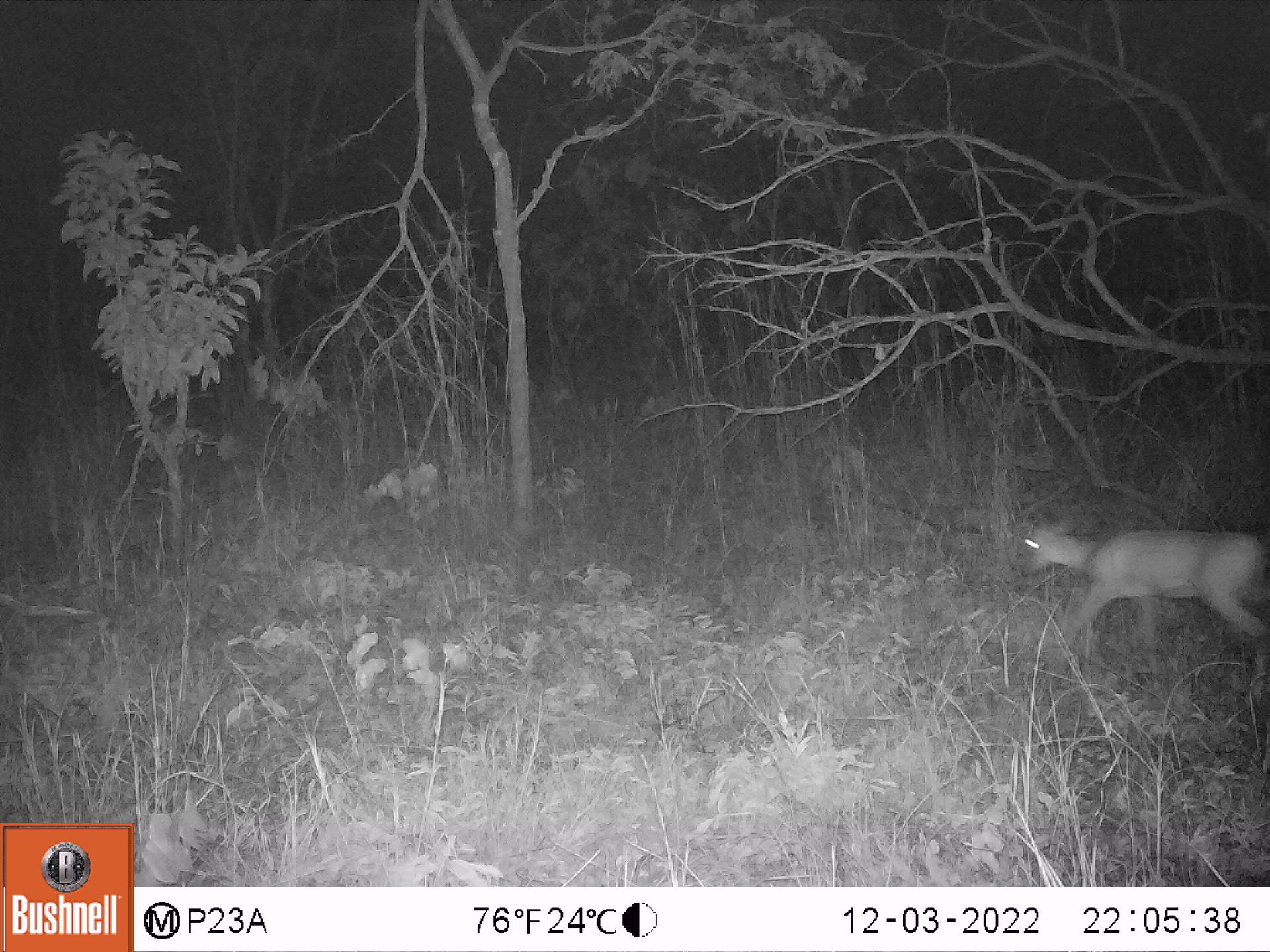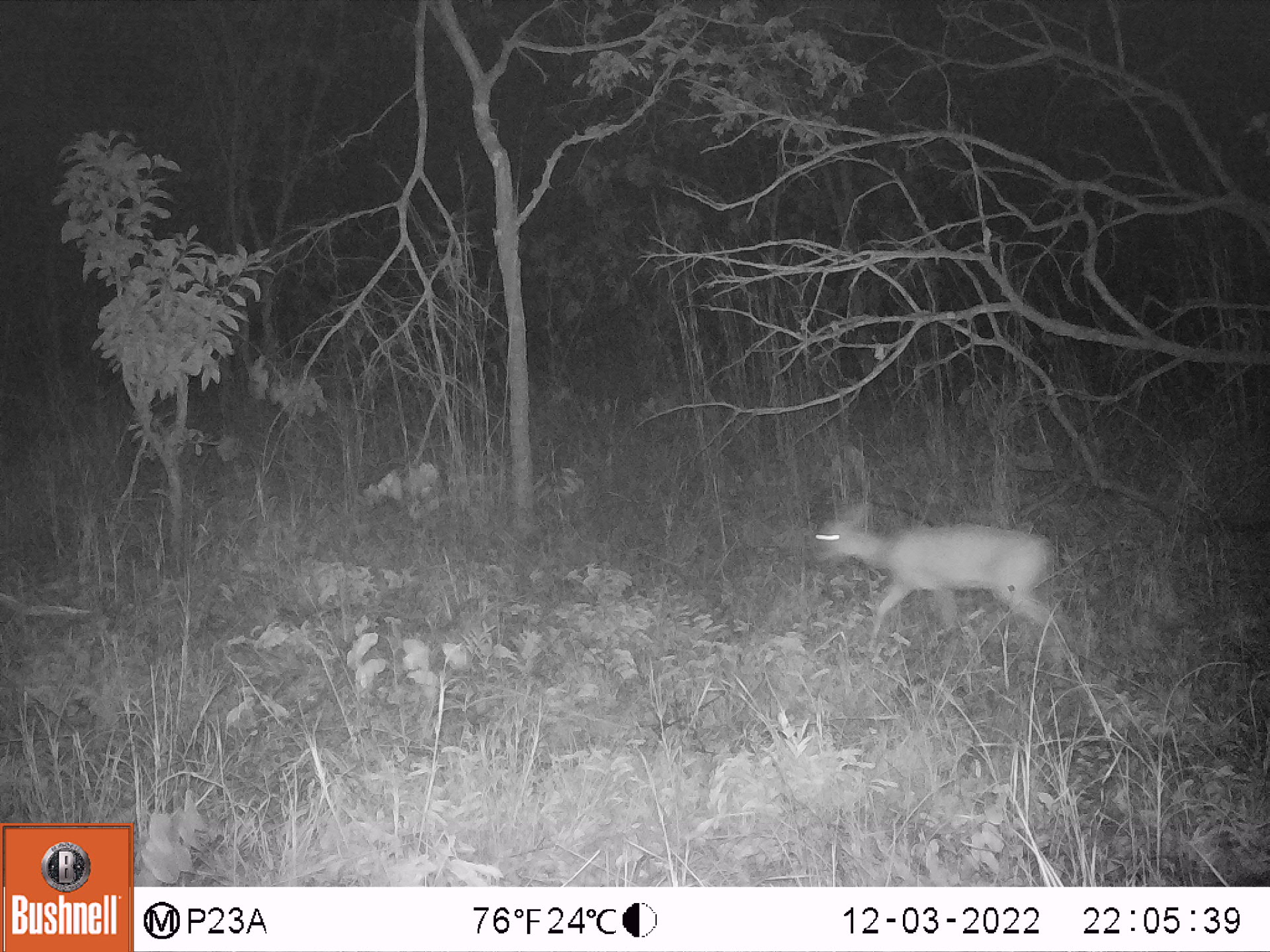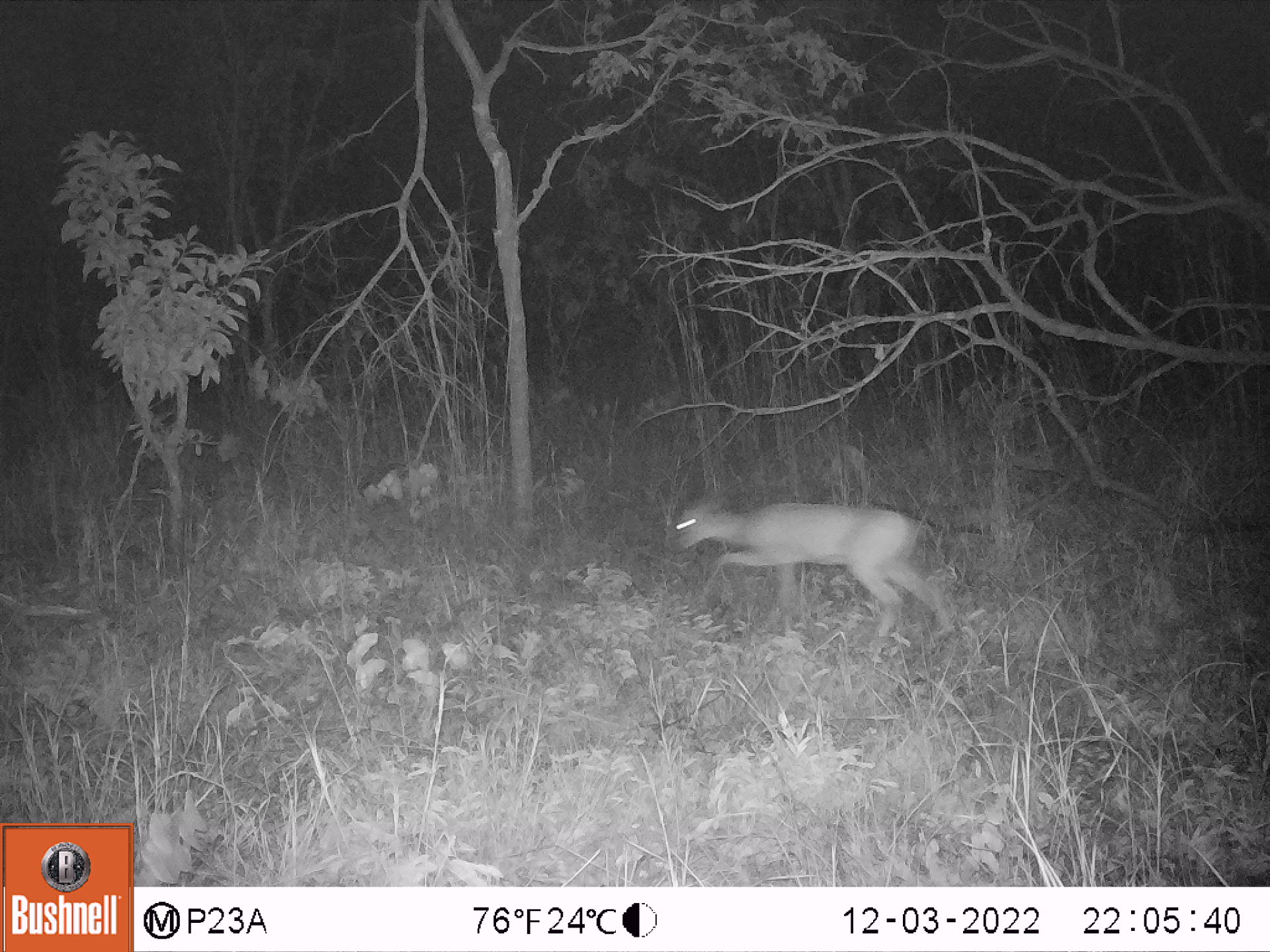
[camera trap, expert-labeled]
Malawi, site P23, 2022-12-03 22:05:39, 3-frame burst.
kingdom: Animalia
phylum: Chordata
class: Mammalia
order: Artiodactyla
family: Bovidae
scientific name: Antilopinae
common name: small antelope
Small antelope (Antilopinae), count 1.